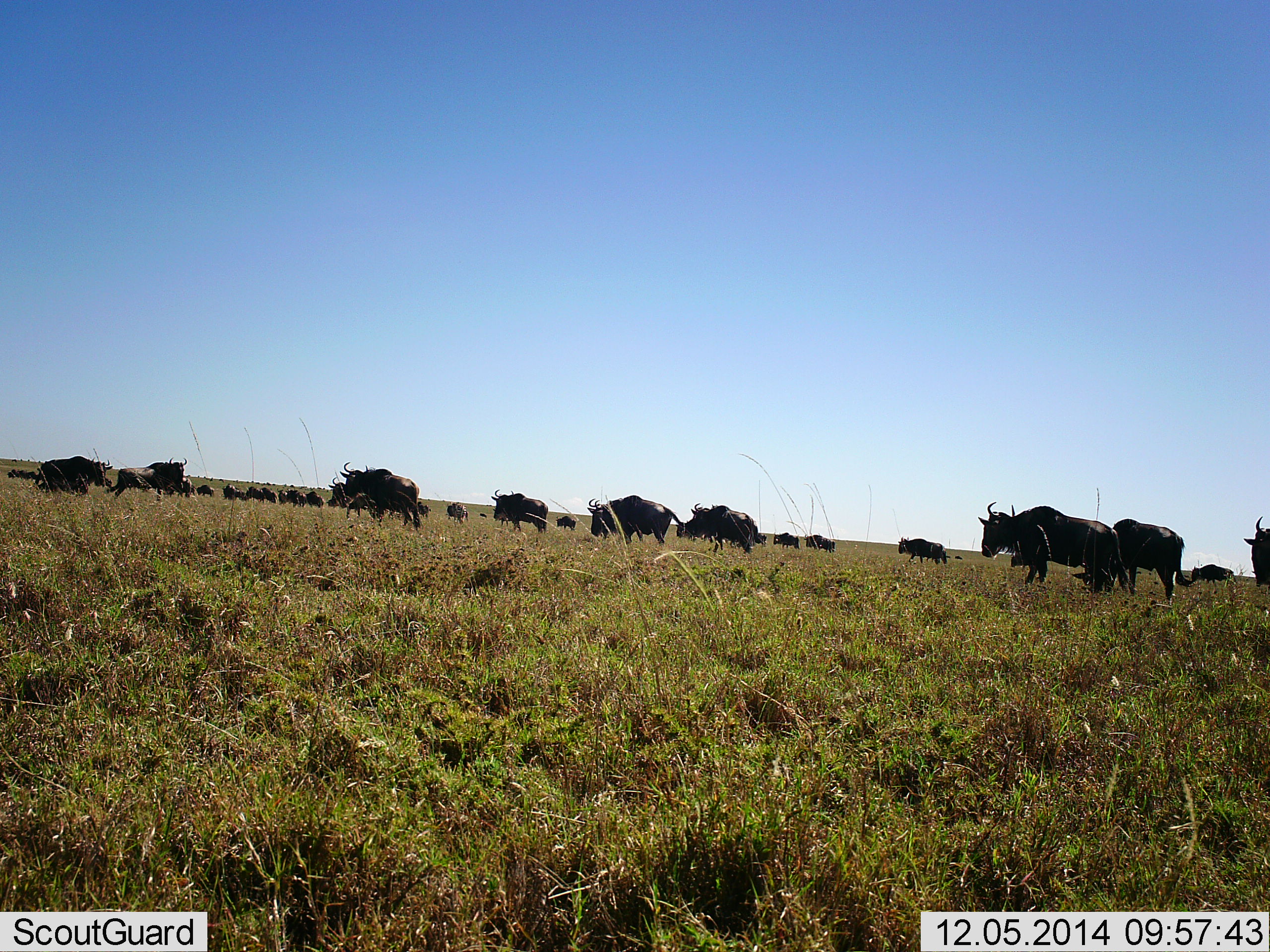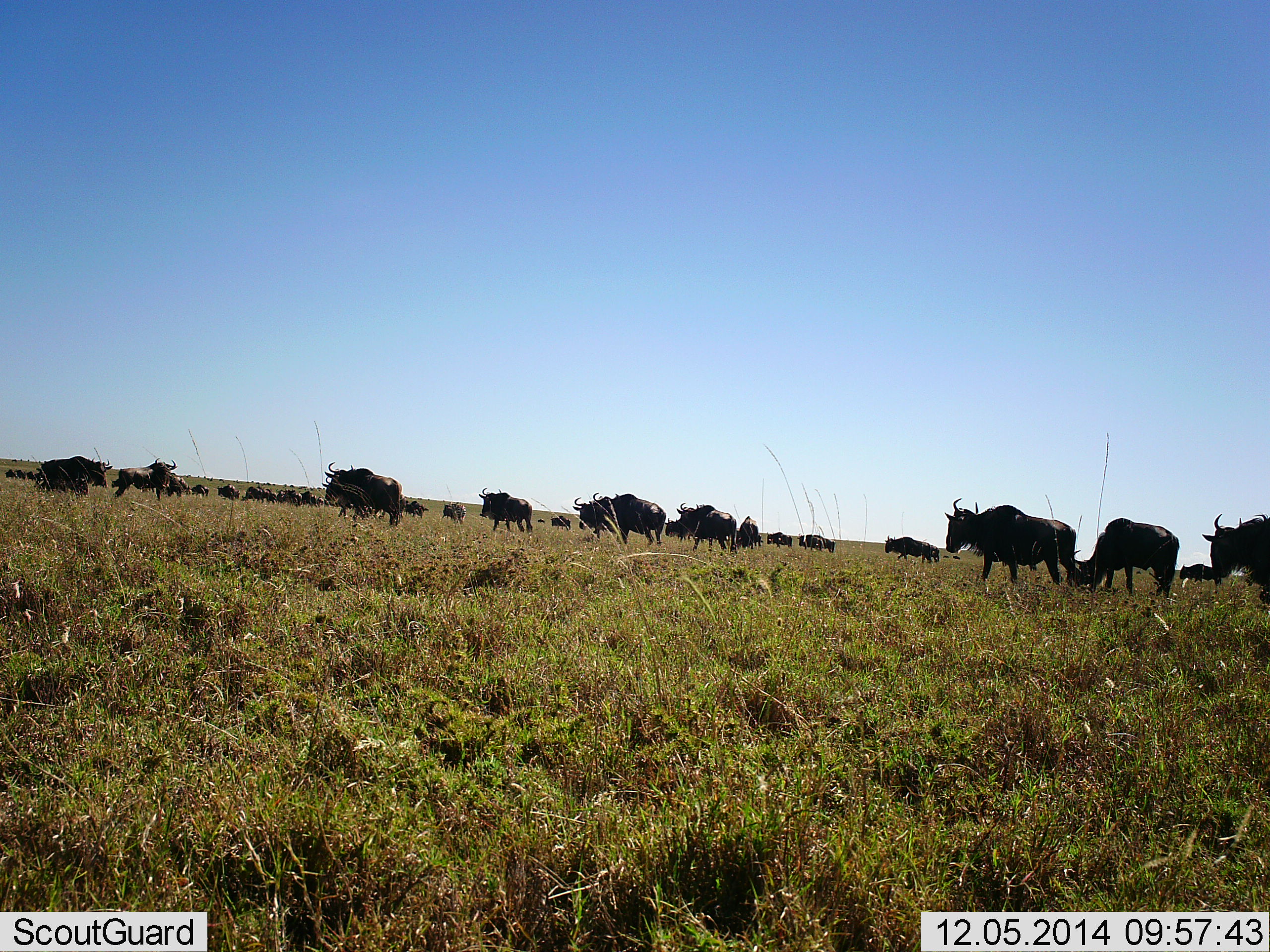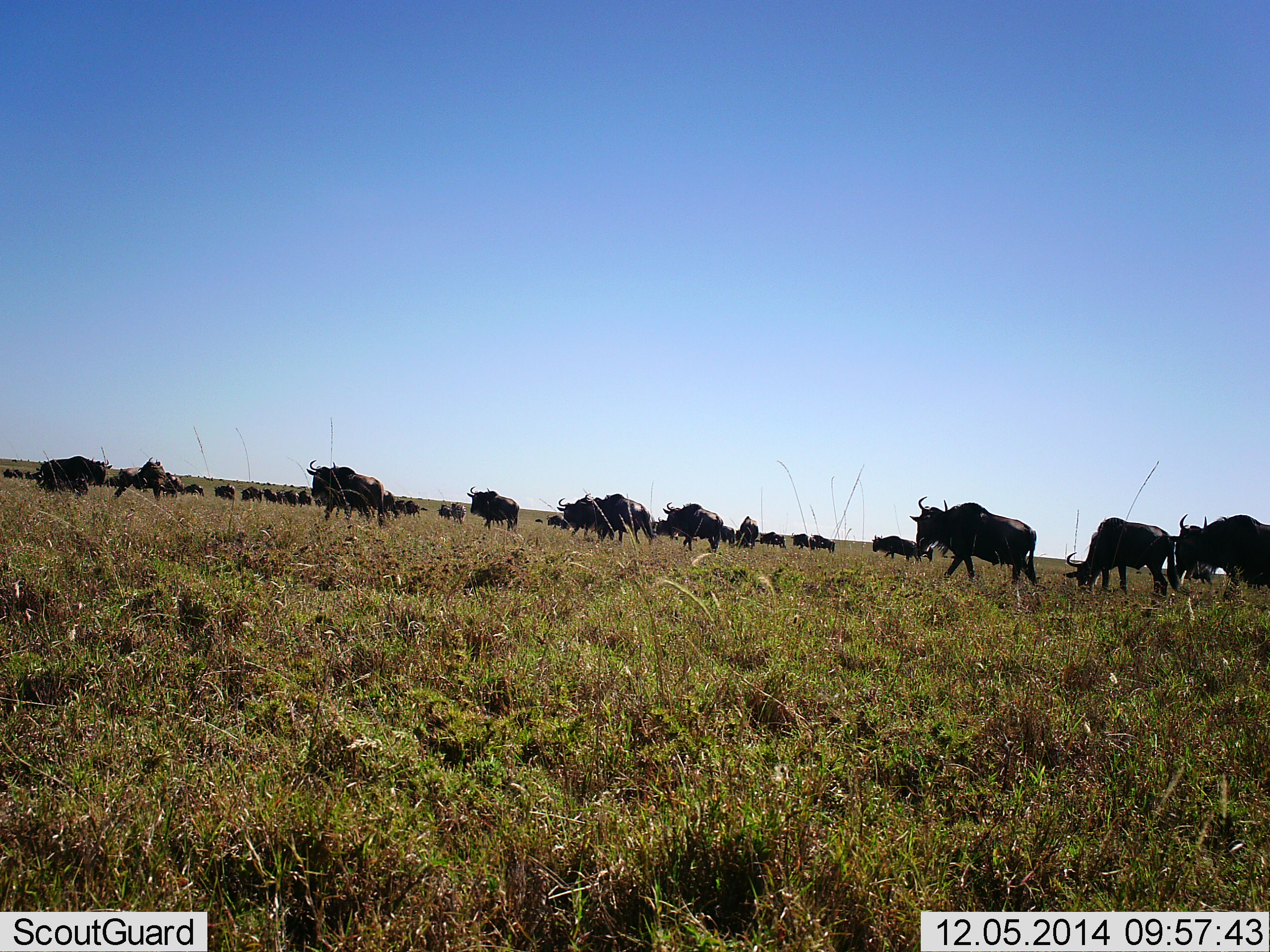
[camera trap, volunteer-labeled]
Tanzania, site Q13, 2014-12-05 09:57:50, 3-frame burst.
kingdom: Animalia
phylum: Chordata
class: Mammalia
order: Artiodactyla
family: Bovidae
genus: Connochaetes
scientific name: Connochaetes taurinus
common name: blue wildebeest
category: wildebeest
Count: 11-50.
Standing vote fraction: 50%.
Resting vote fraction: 0%.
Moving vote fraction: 100%.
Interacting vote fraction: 10%.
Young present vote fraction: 0%.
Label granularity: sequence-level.